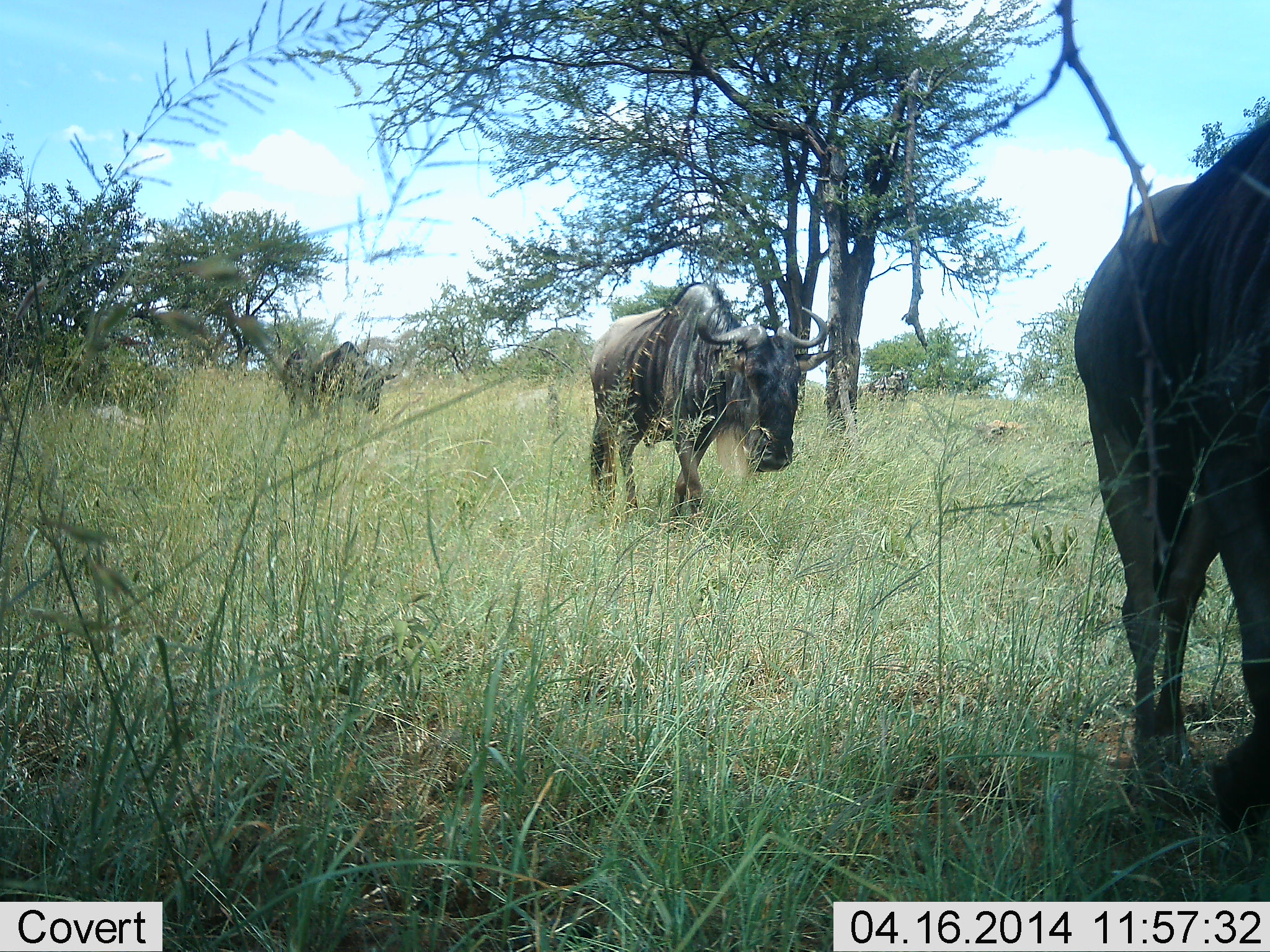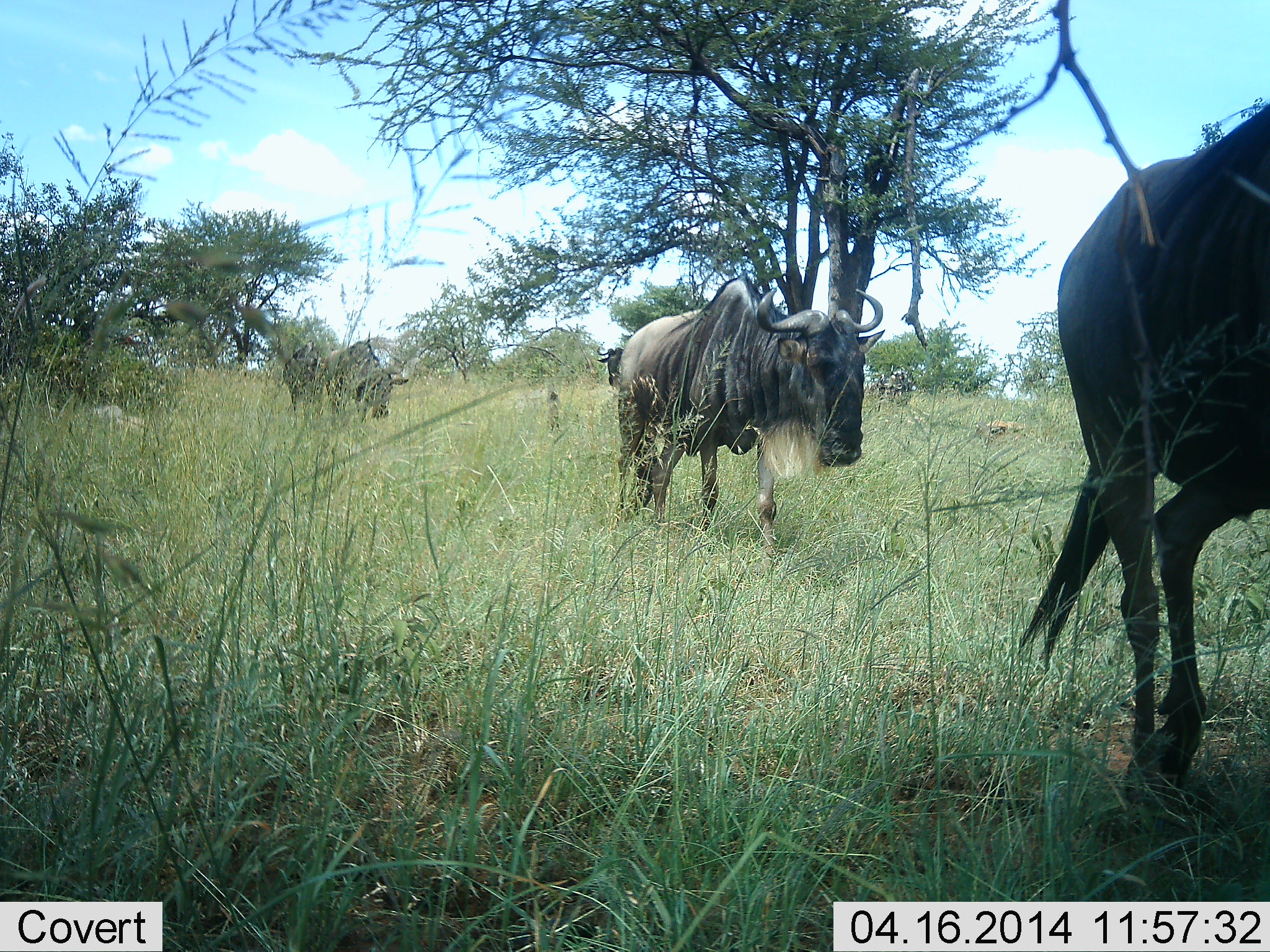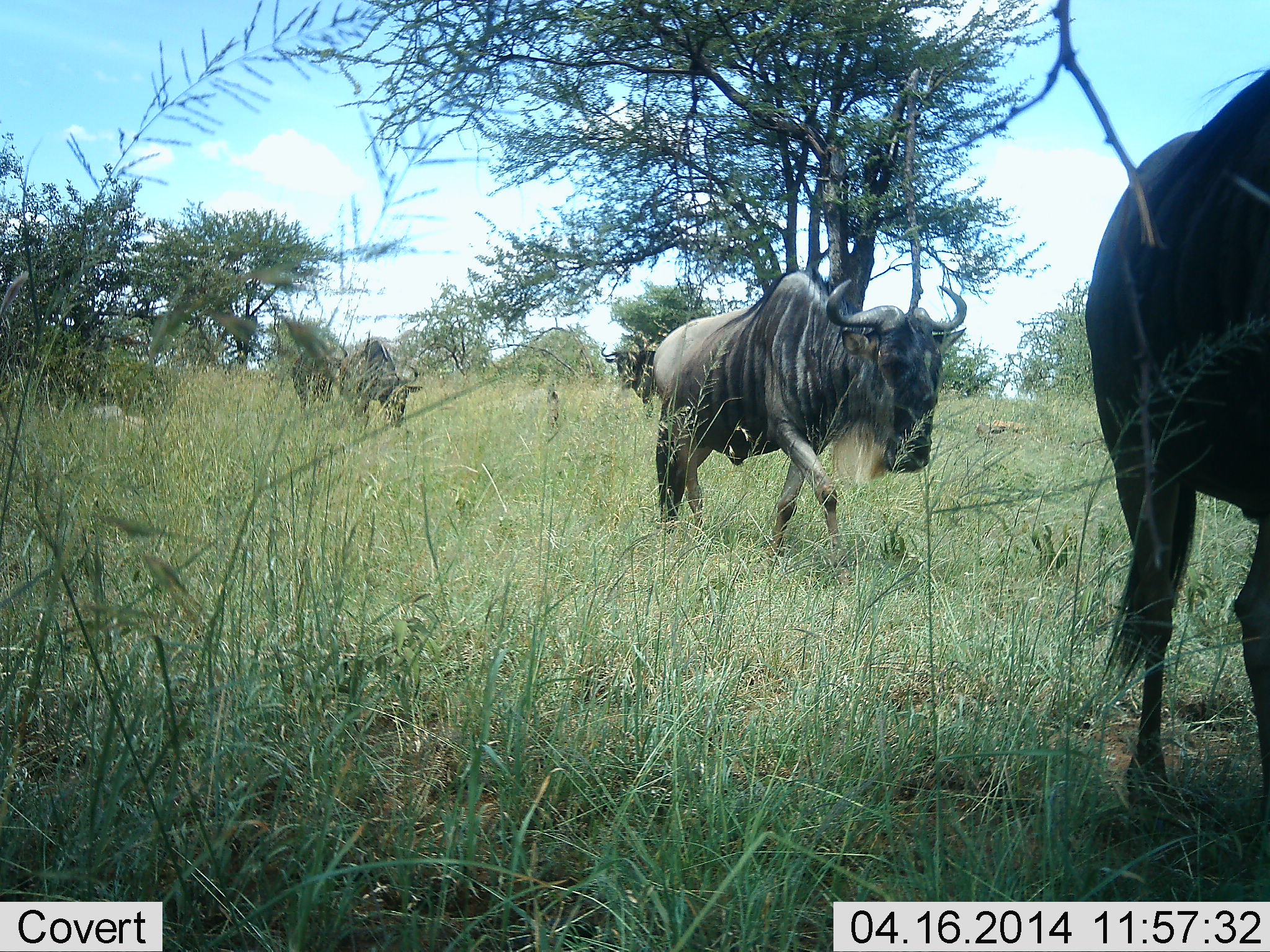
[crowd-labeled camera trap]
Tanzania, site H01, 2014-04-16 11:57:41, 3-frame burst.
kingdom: Animalia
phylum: Chordata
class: Mammalia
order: Artiodactyla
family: Bovidae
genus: Connochaetes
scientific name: Connochaetes taurinus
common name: blue wildebeest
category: wildebeest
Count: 3.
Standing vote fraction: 20%.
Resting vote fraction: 0%.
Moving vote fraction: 100%.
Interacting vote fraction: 0%.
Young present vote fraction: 0%.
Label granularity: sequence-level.